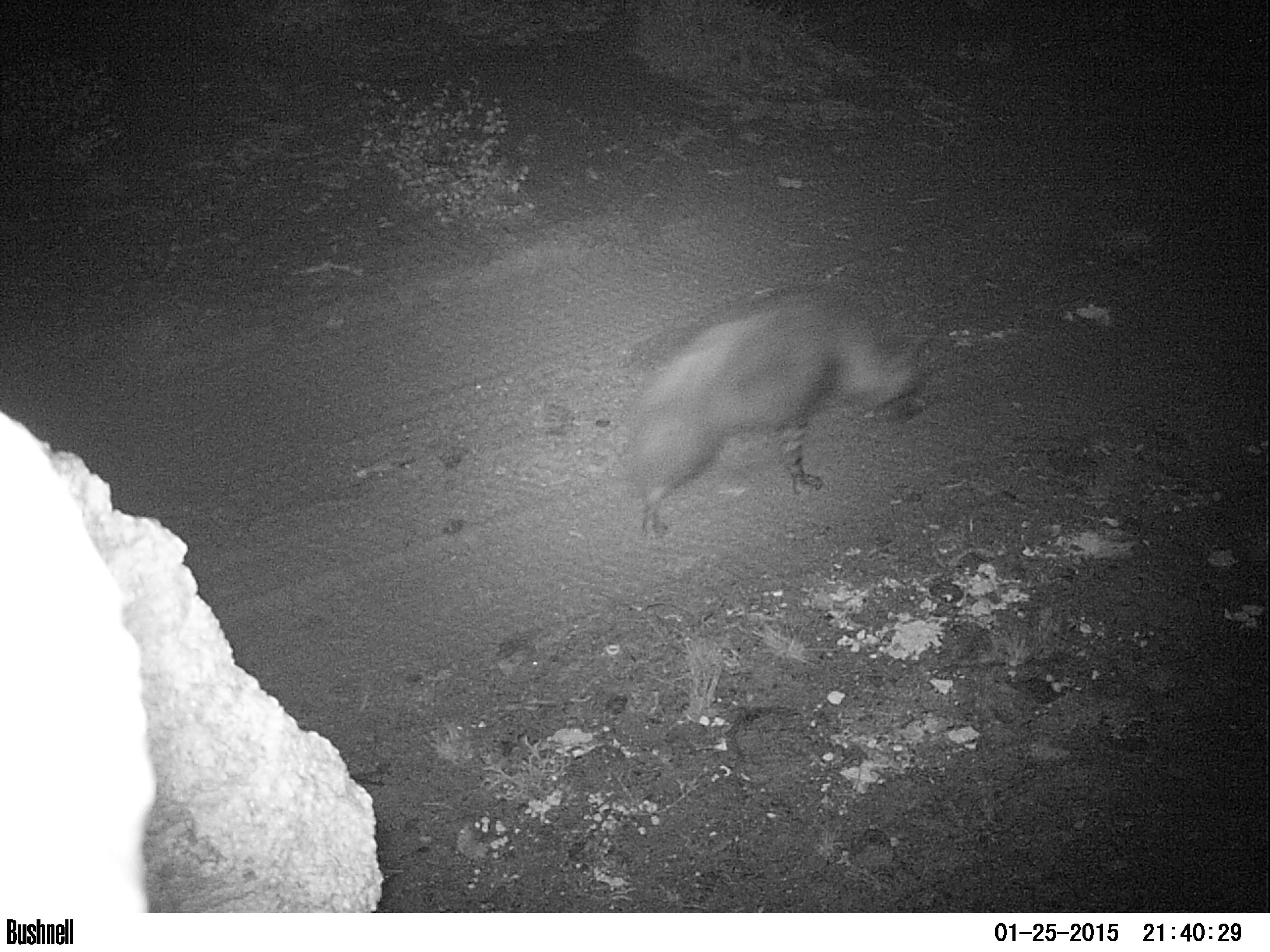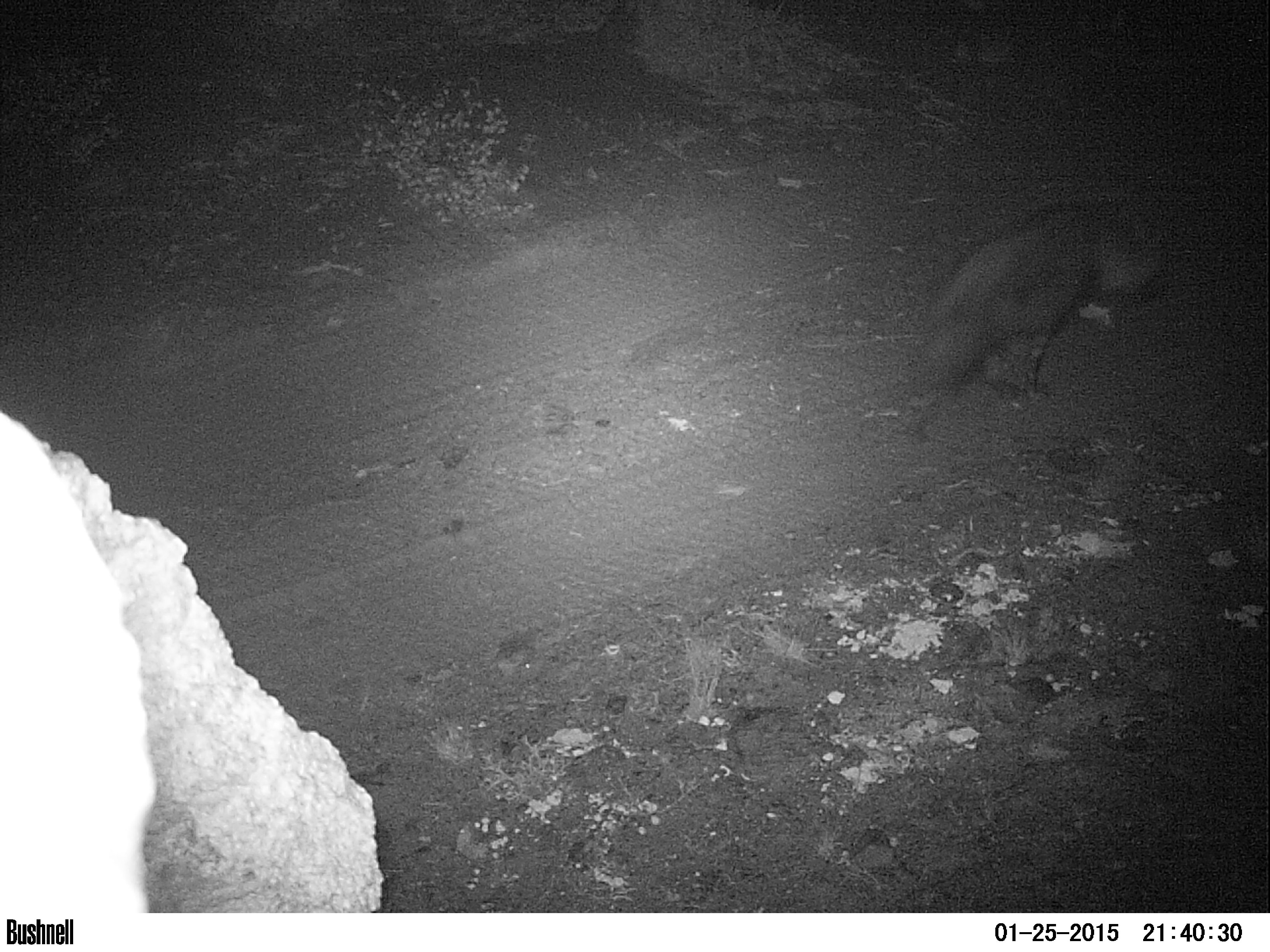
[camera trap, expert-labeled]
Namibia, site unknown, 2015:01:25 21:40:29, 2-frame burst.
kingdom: Animalia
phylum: Chordata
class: Mammalia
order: Carnivora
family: Hyaenidae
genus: Parahyaena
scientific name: Parahyaena brunnea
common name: brown hyena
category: hyaena brunnea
Hyaena brunnea (brown hyena) (Parahyaena brunnea).